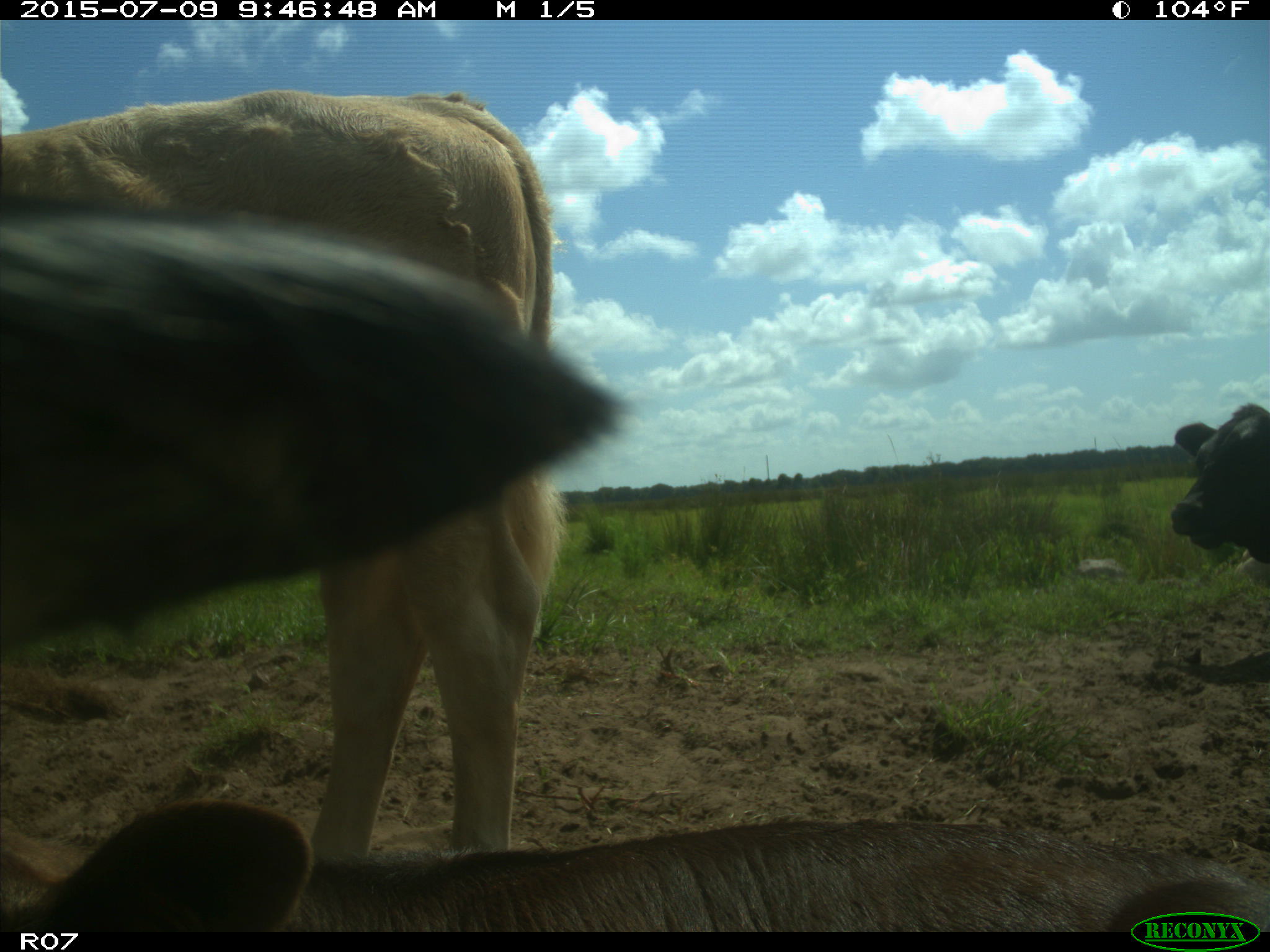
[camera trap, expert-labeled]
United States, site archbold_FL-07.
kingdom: Animalia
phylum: Chordata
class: Mammalia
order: Artiodactyla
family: Bovidae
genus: Bos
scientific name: Bos taurus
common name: domestic cow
Bos taurus (domestic cow).